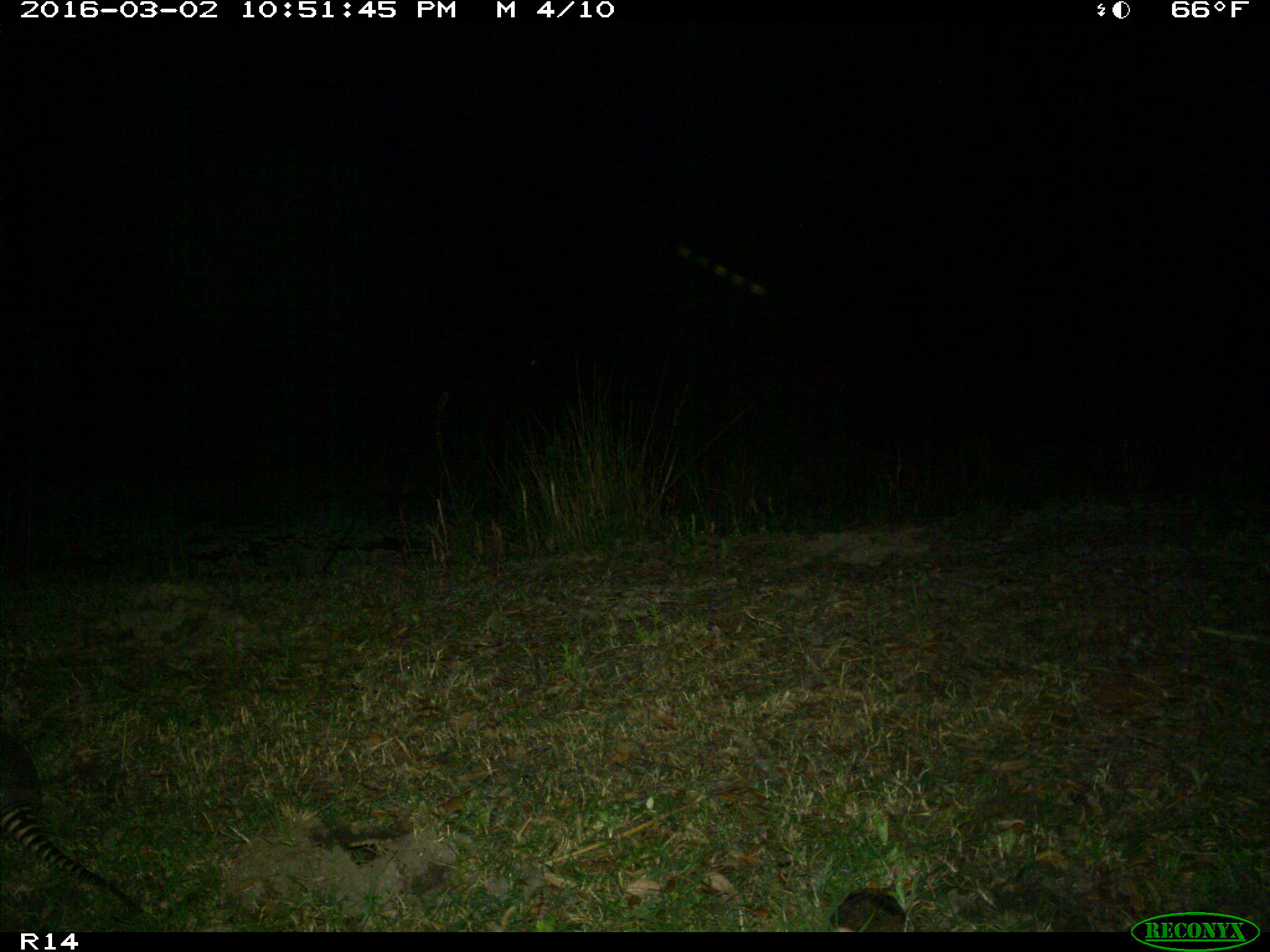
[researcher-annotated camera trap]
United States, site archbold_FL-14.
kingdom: Animalia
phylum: Chordata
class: Mammalia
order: Cingulata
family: Dasypodidae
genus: Dasypus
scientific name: Dasypus novemcinctus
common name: nine-banded armadillo